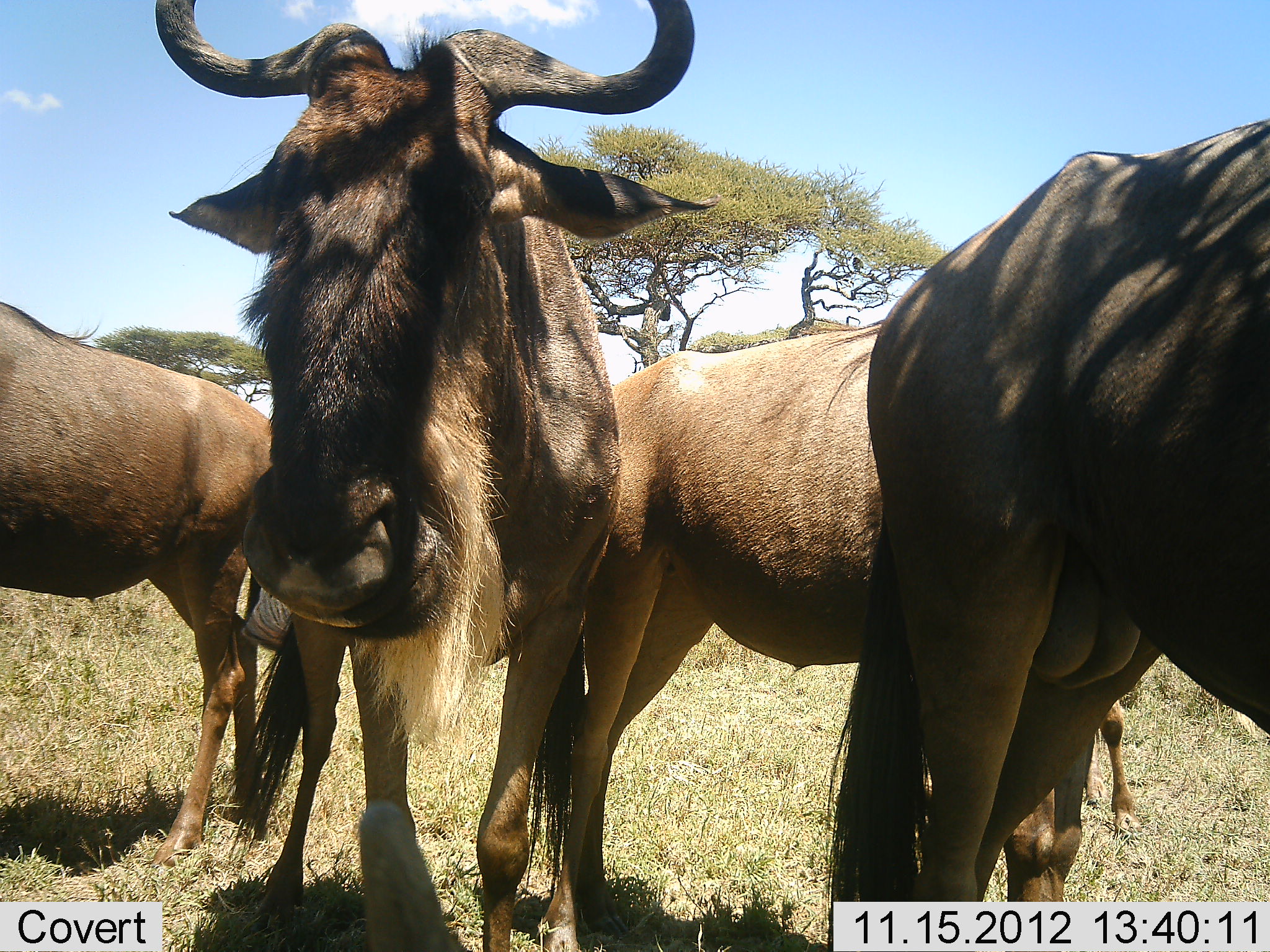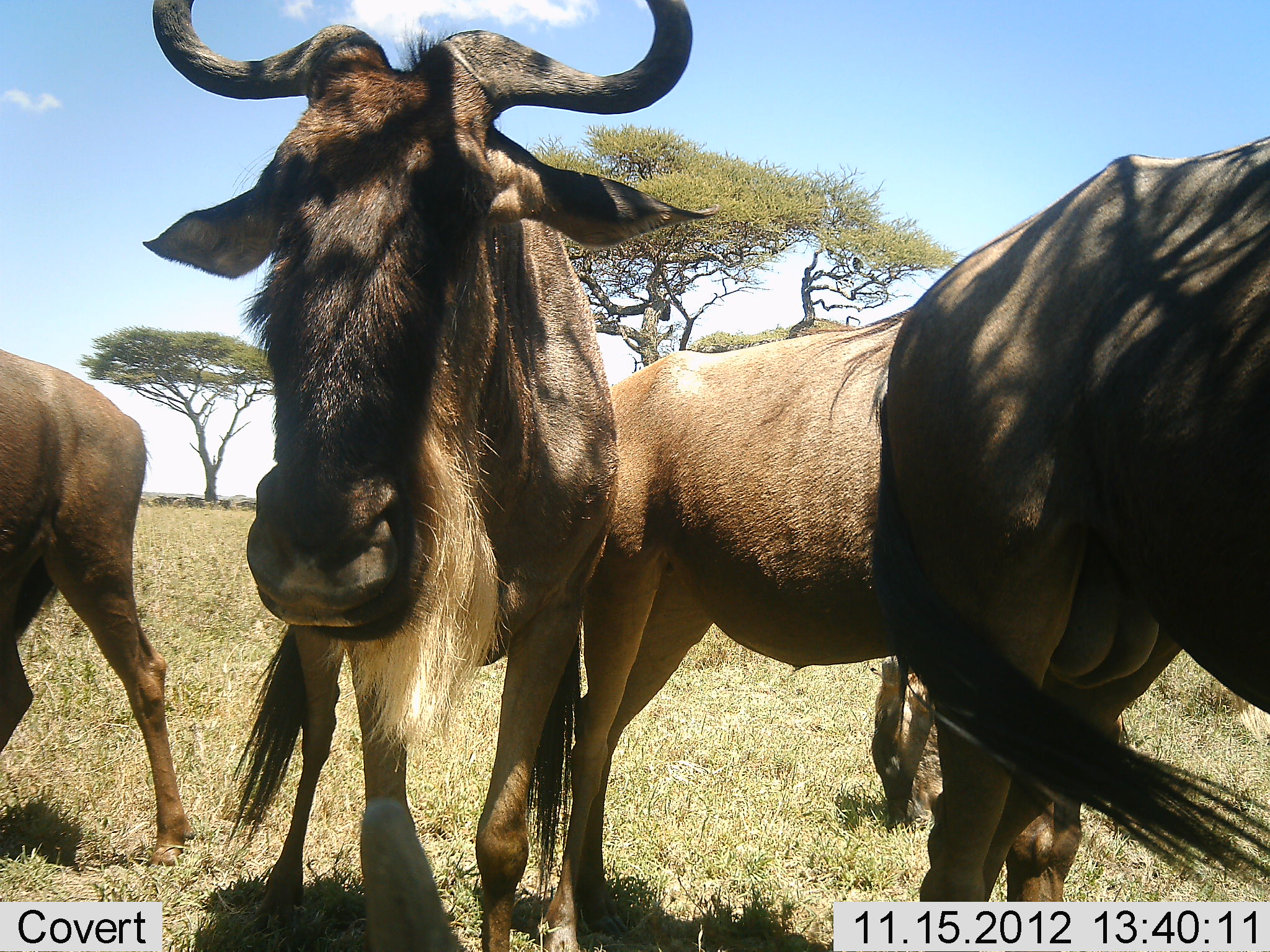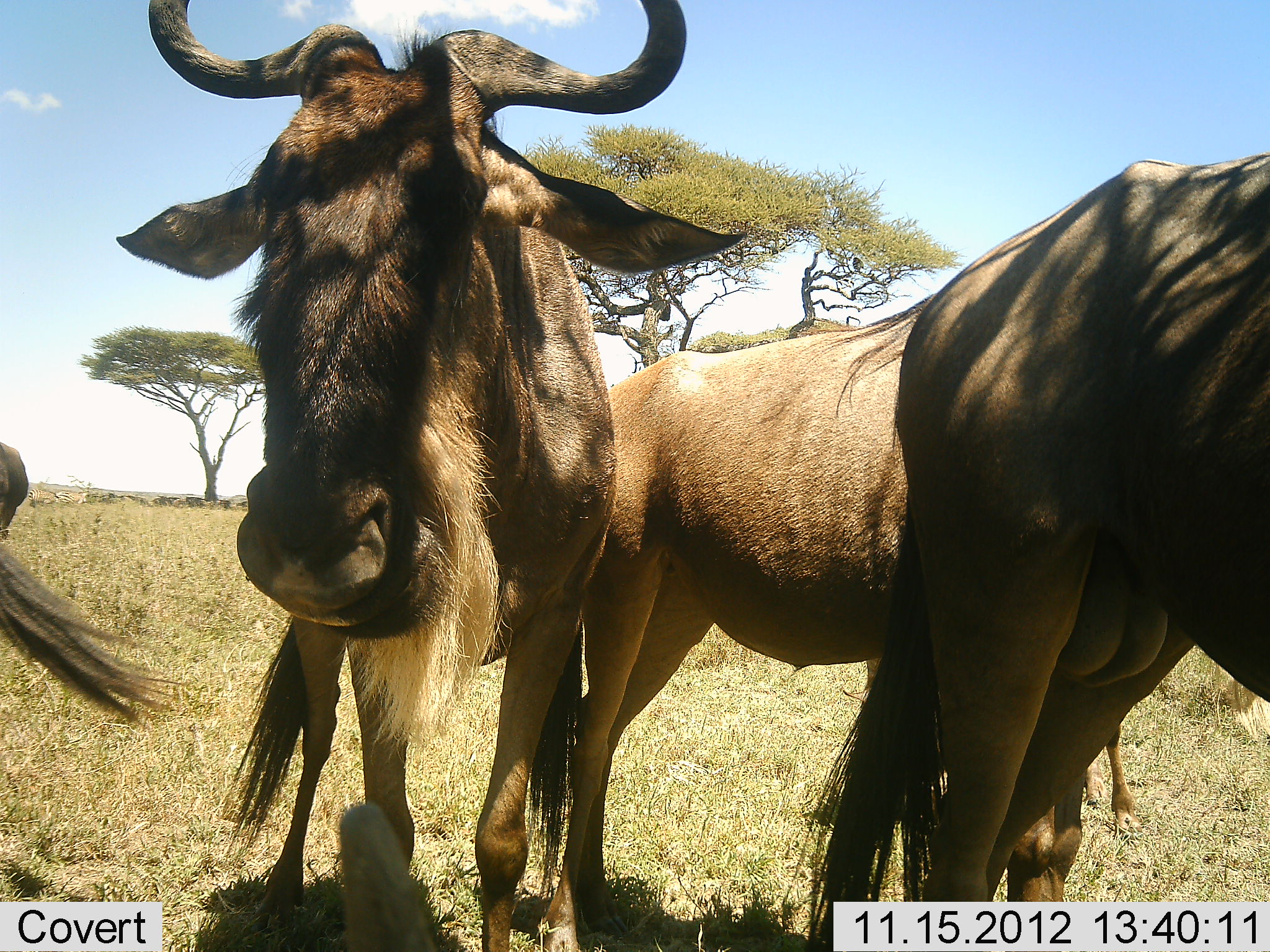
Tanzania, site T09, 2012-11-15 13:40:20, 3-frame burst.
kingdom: Animalia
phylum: Chordata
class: Mammalia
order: Artiodactyla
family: Bovidae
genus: Connochaetes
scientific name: Connochaetes taurinus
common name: blue wildebeest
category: wildebeest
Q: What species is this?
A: Wildebeest (blue wildebeest) (Connochaetes taurinus).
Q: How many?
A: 4.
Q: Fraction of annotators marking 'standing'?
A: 100%.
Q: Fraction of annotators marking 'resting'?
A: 20%.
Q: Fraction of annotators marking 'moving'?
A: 30%.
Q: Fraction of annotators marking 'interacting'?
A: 0%.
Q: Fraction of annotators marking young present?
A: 0%.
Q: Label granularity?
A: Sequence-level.